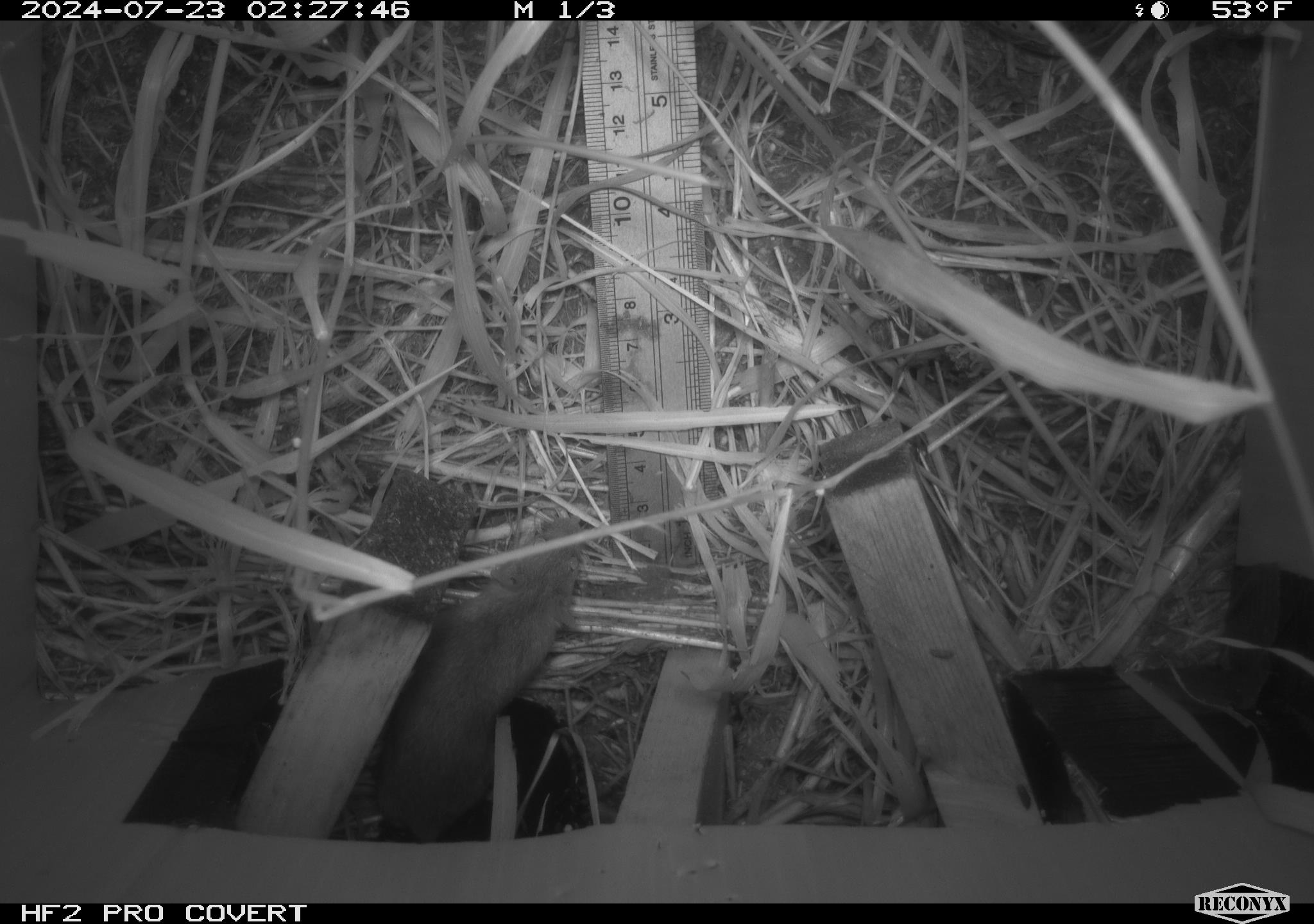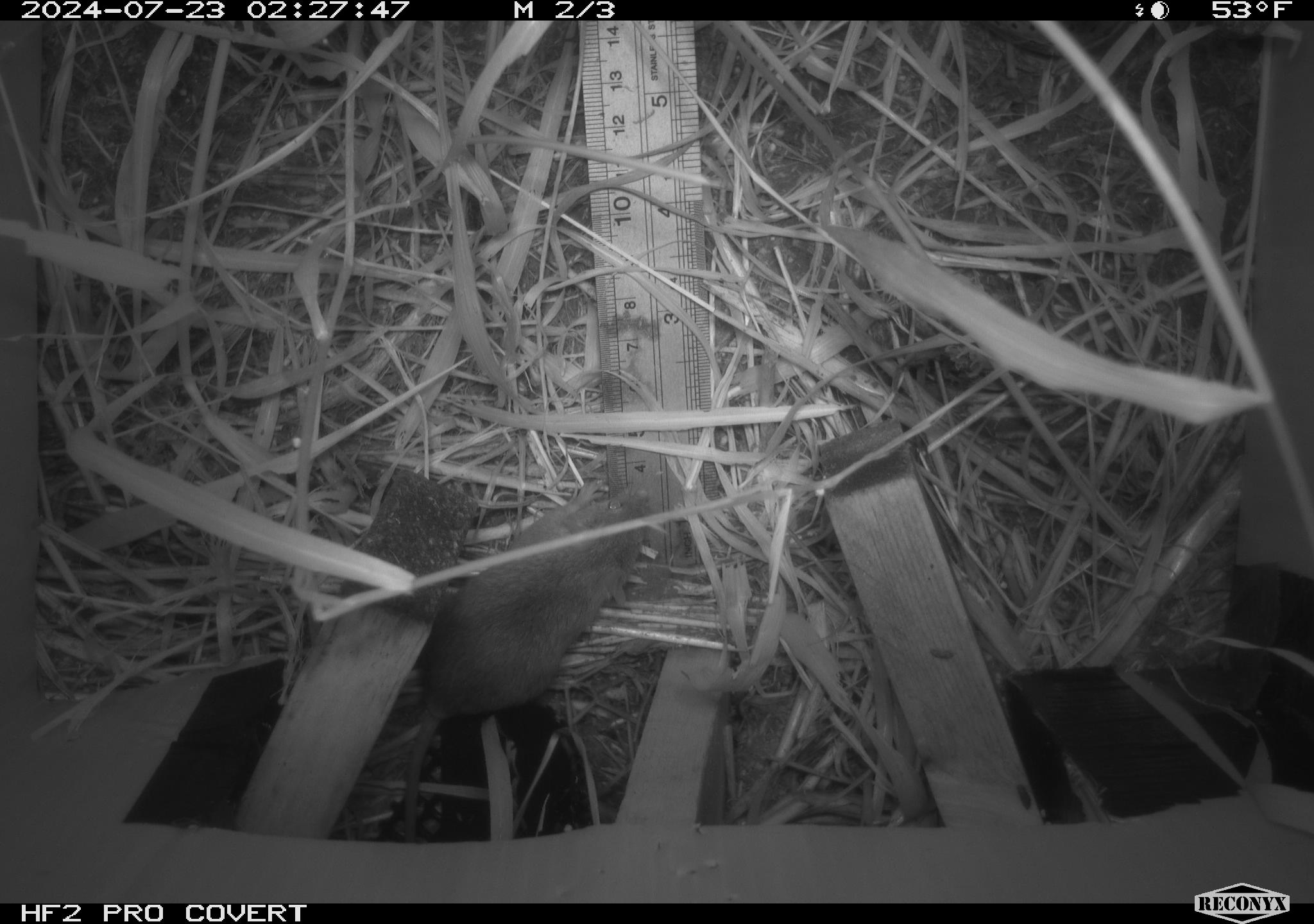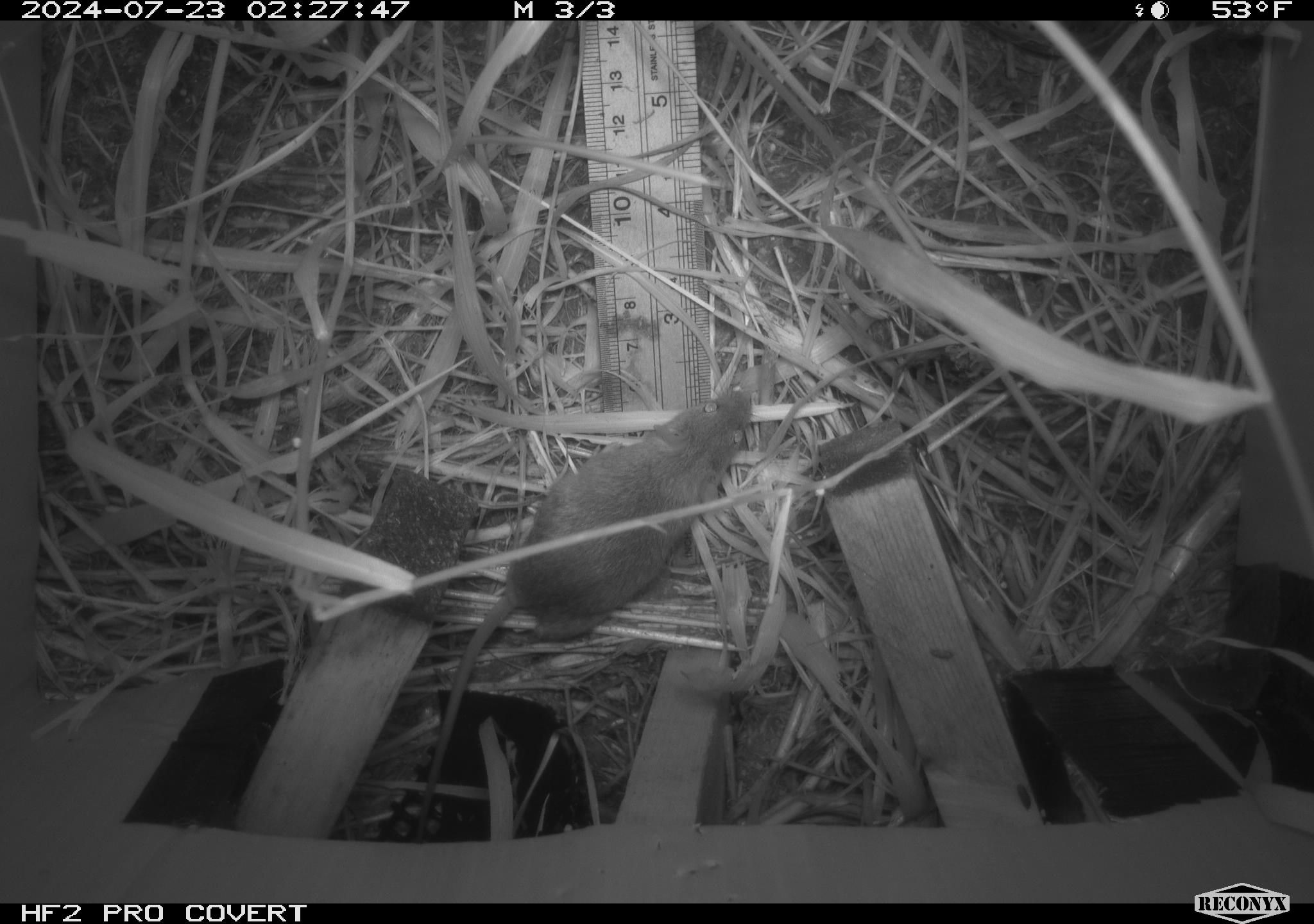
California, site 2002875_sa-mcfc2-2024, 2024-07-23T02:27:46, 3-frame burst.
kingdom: Animalia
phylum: Chordata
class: Mammalia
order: Rodentia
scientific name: Rodentia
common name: rodent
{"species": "rodent (Rodentia)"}